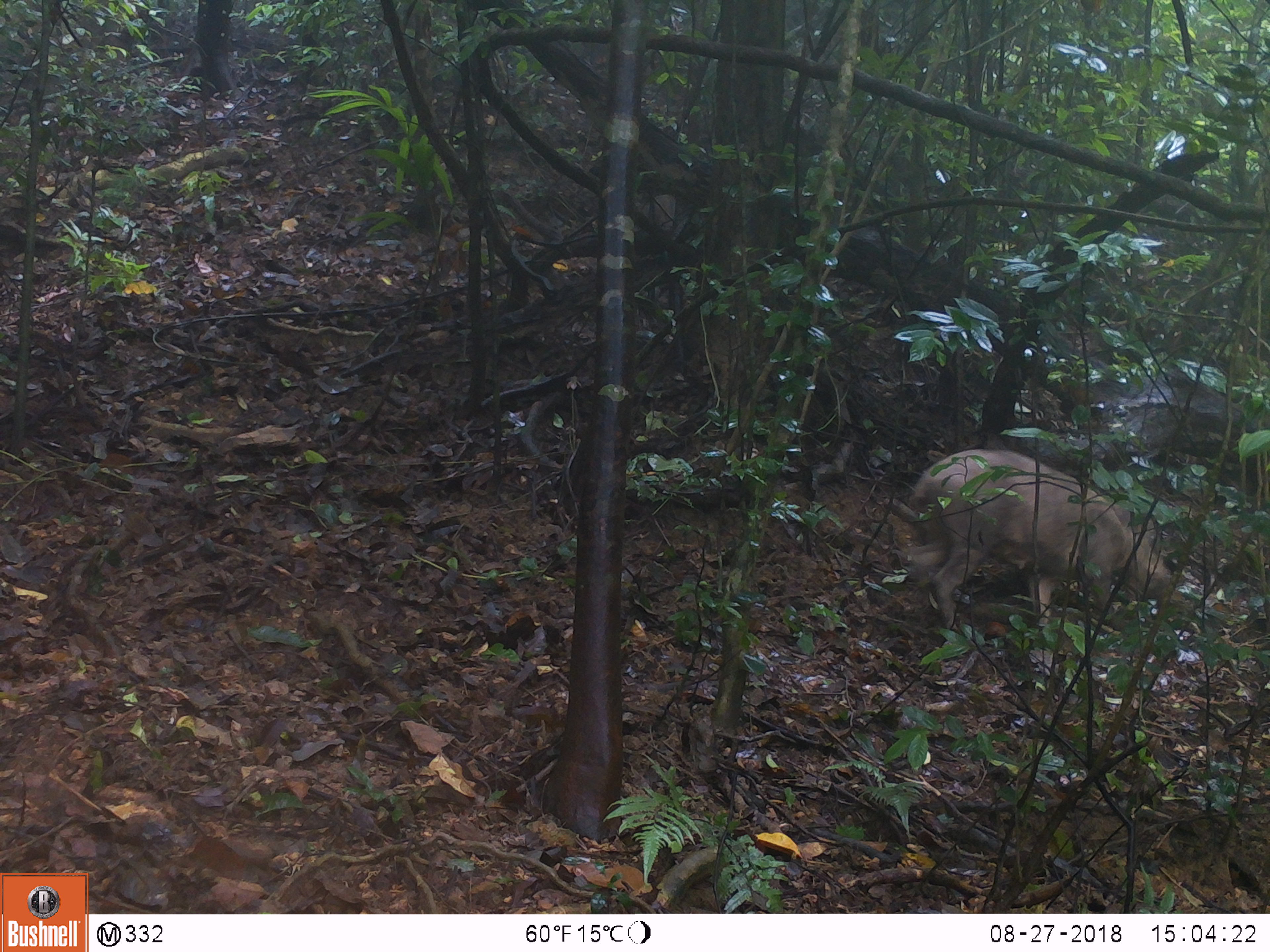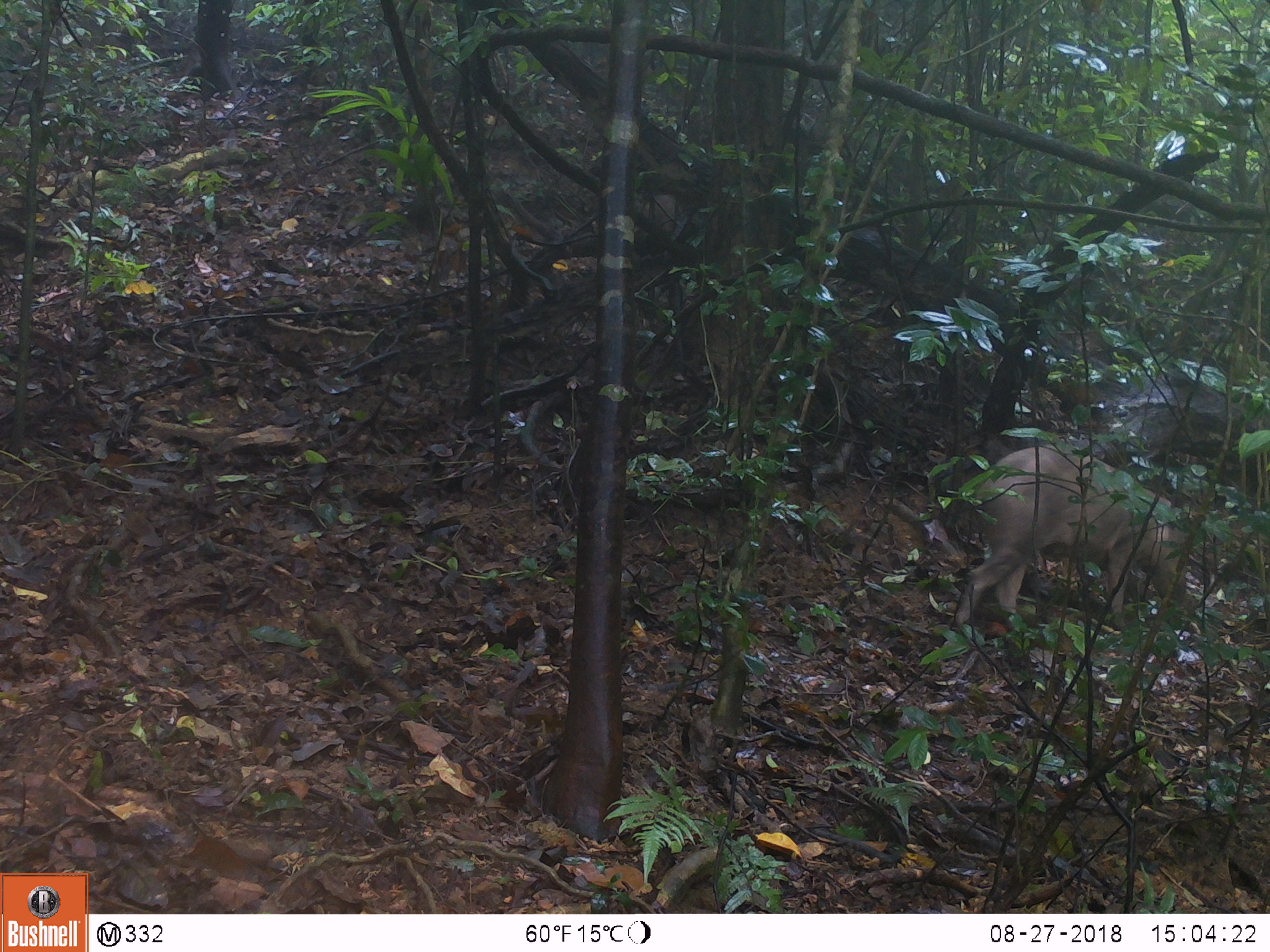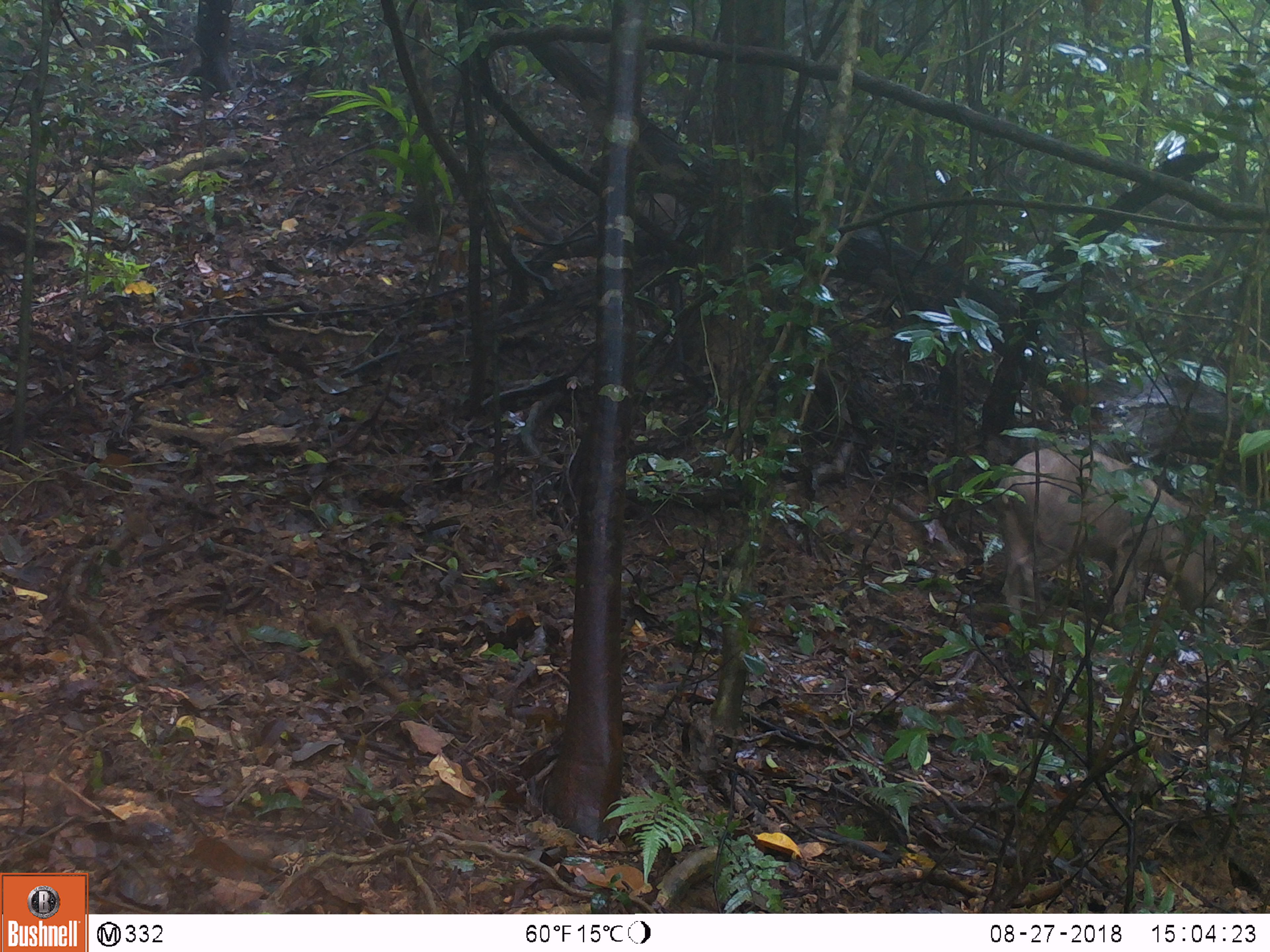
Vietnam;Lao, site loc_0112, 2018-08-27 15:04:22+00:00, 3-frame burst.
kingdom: Animalia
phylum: Chordata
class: Mammalia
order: Artiodactyla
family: Suidae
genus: Sus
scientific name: Sus scrofa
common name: eurasian wild pig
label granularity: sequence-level